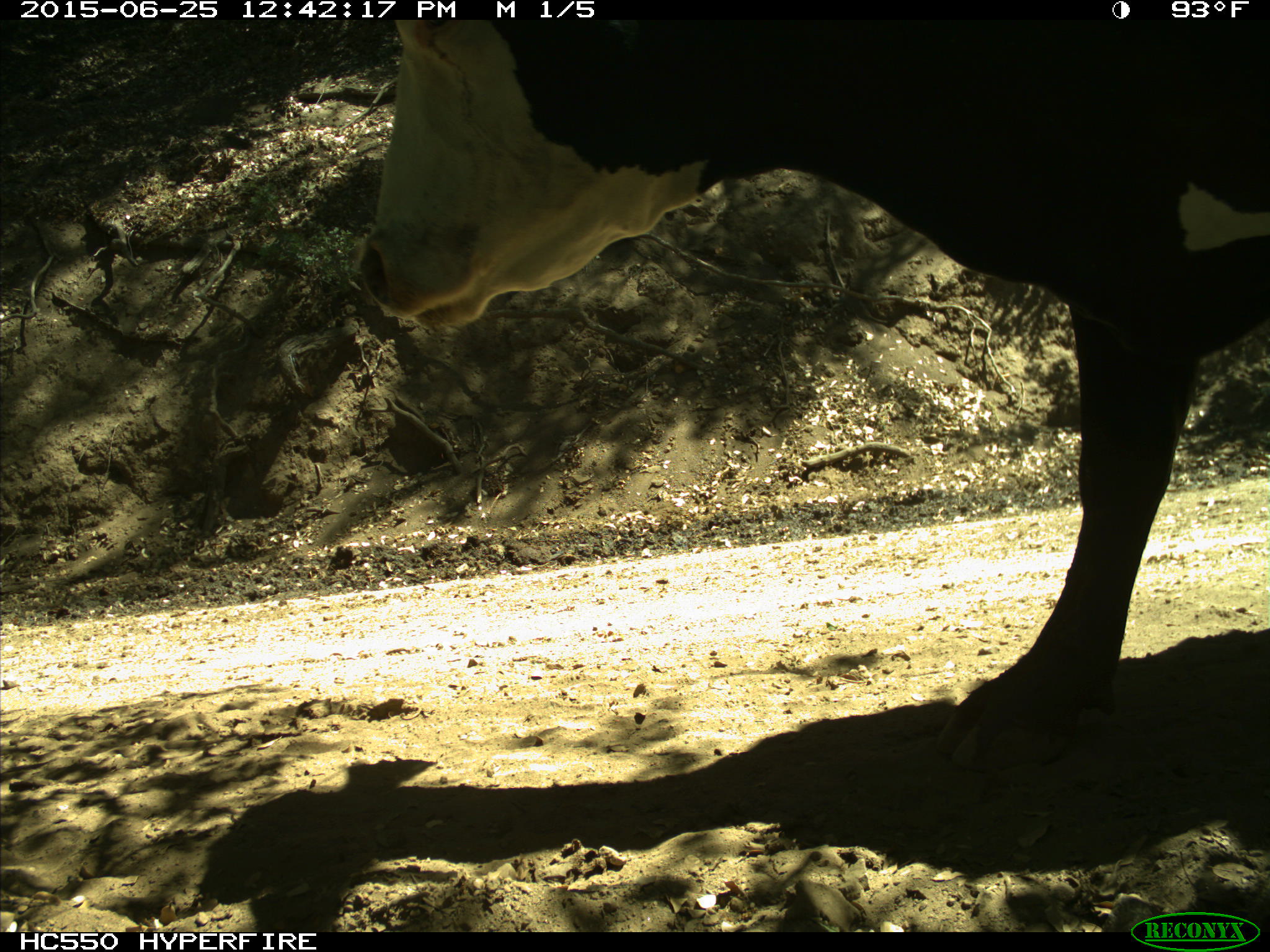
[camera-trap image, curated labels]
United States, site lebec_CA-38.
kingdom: Animalia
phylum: Chordata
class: Mammalia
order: Artiodactyla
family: Bovidae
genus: Bos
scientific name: Bos taurus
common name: domestic cow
Bos taurus (domestic cow).